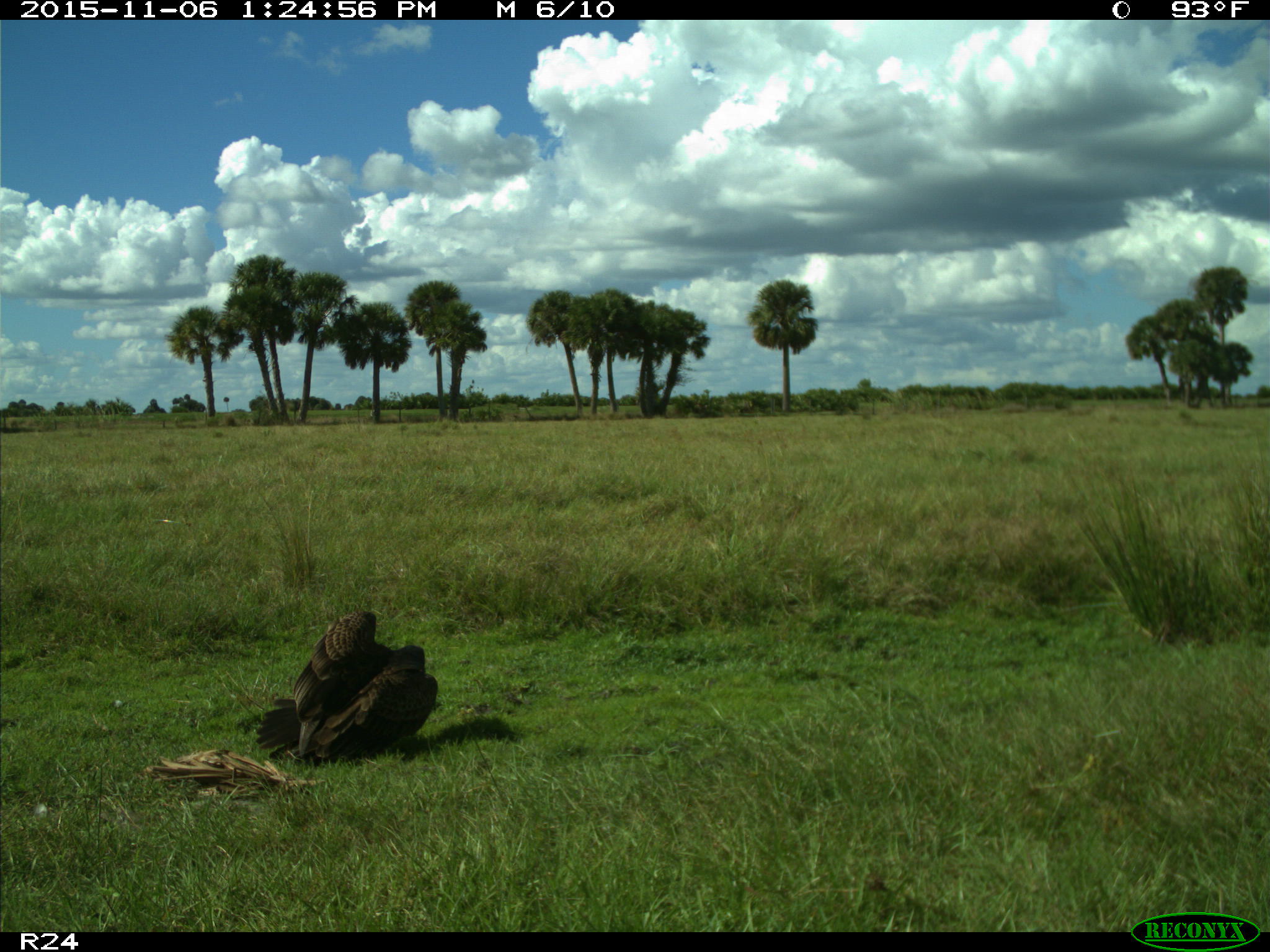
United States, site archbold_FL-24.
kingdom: Animalia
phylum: Chordata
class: Aves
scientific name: Aves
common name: birds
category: unidentified bird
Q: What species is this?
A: Unidentified bird (birds) (Aves).